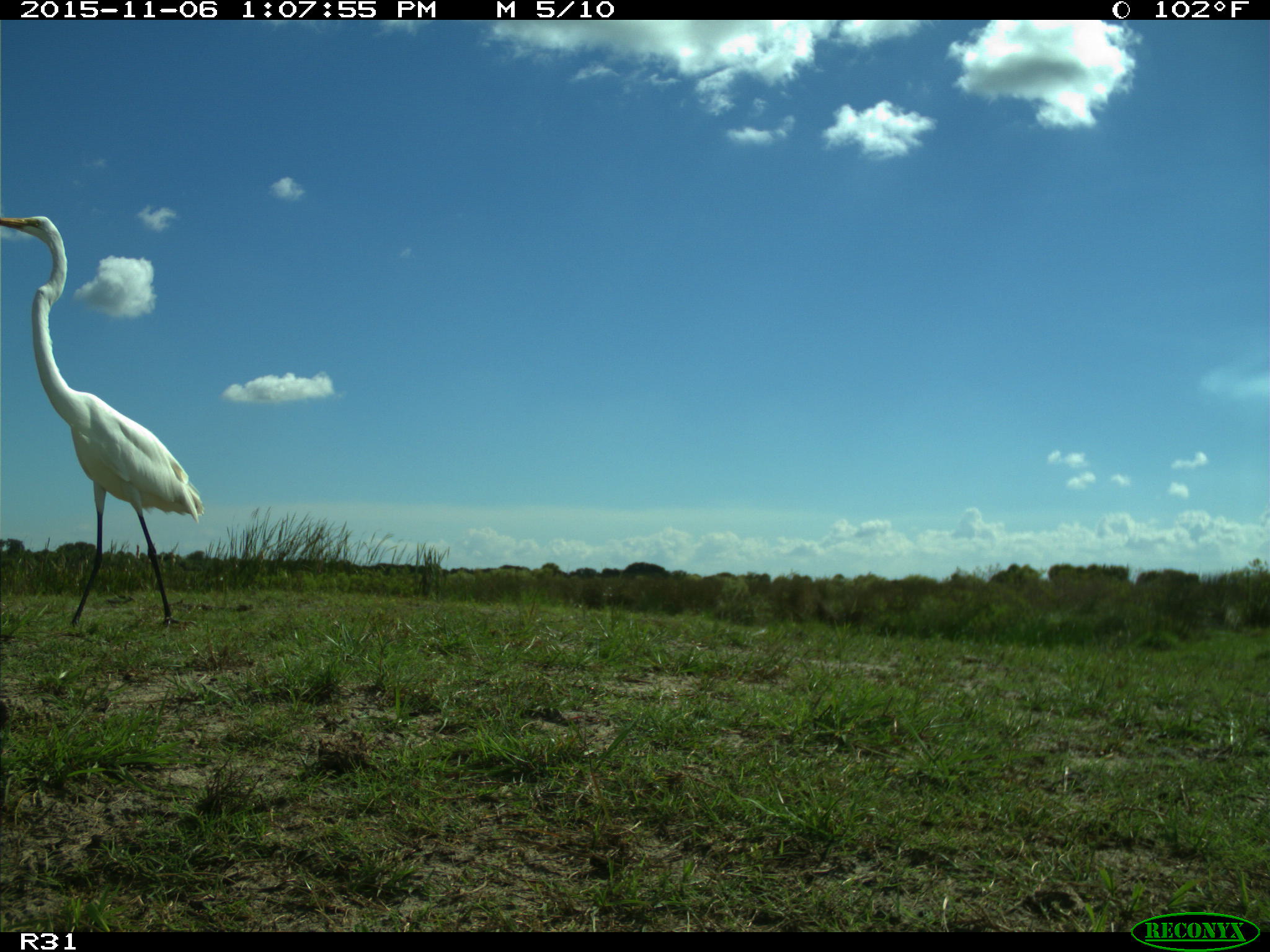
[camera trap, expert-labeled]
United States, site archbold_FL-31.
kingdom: Animalia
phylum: Chordata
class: Aves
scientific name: Aves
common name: birds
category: unidentified bird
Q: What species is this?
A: Unidentified bird (birds) (Aves).